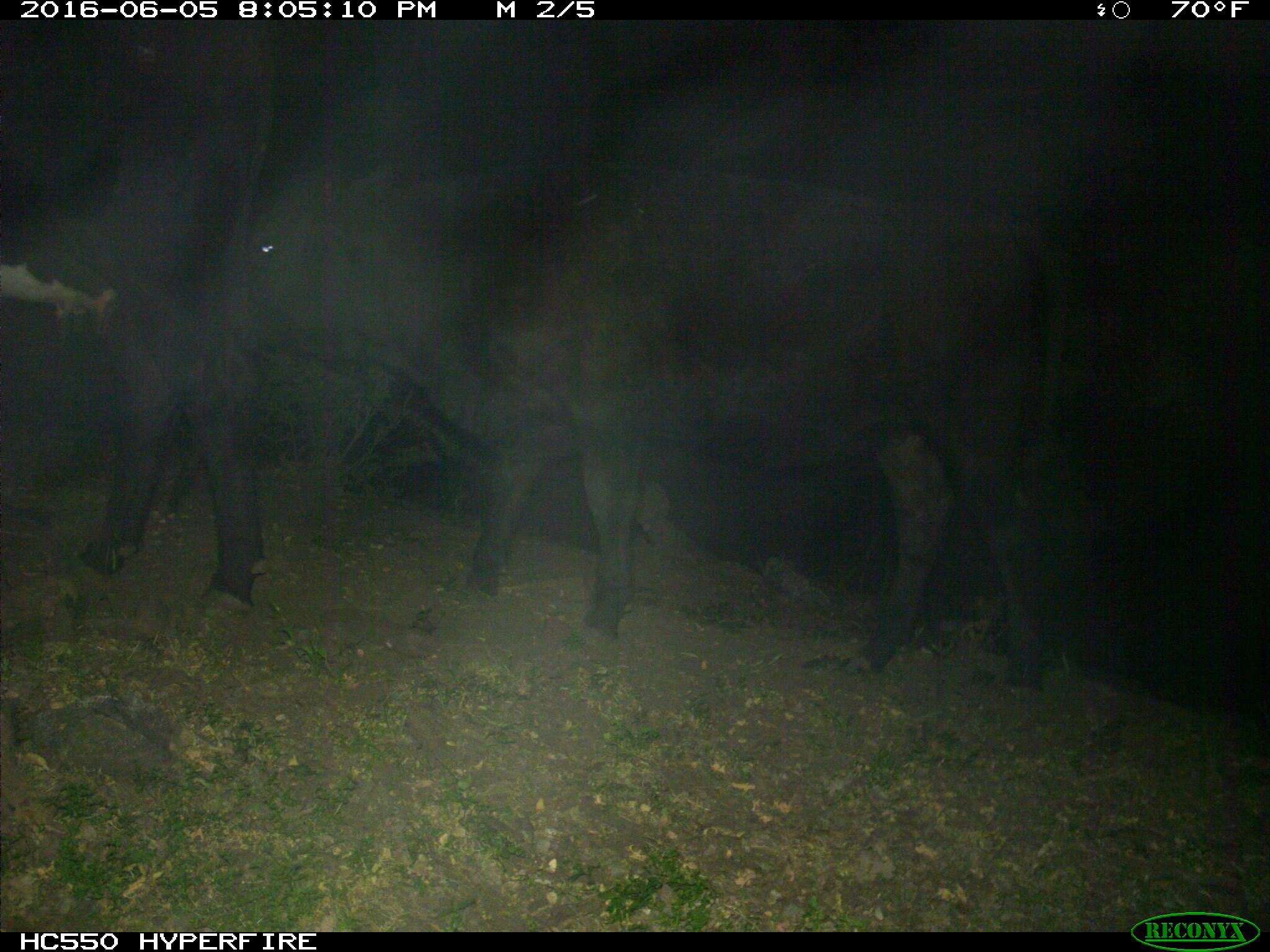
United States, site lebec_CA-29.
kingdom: Animalia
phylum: Chordata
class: Mammalia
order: Artiodactyla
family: Bovidae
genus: Bos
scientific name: Bos taurus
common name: domestic cow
Bos taurus (domestic cow).